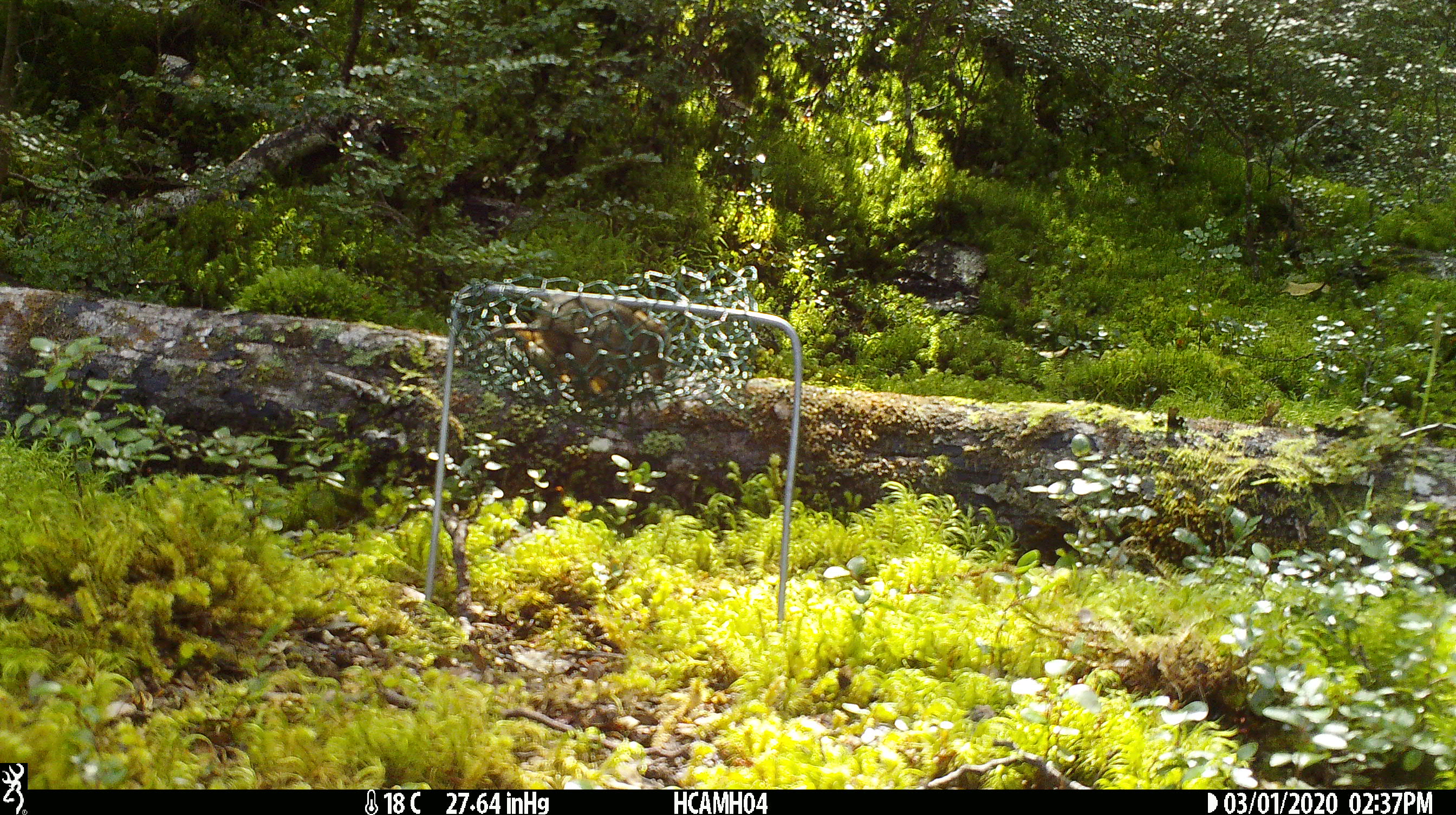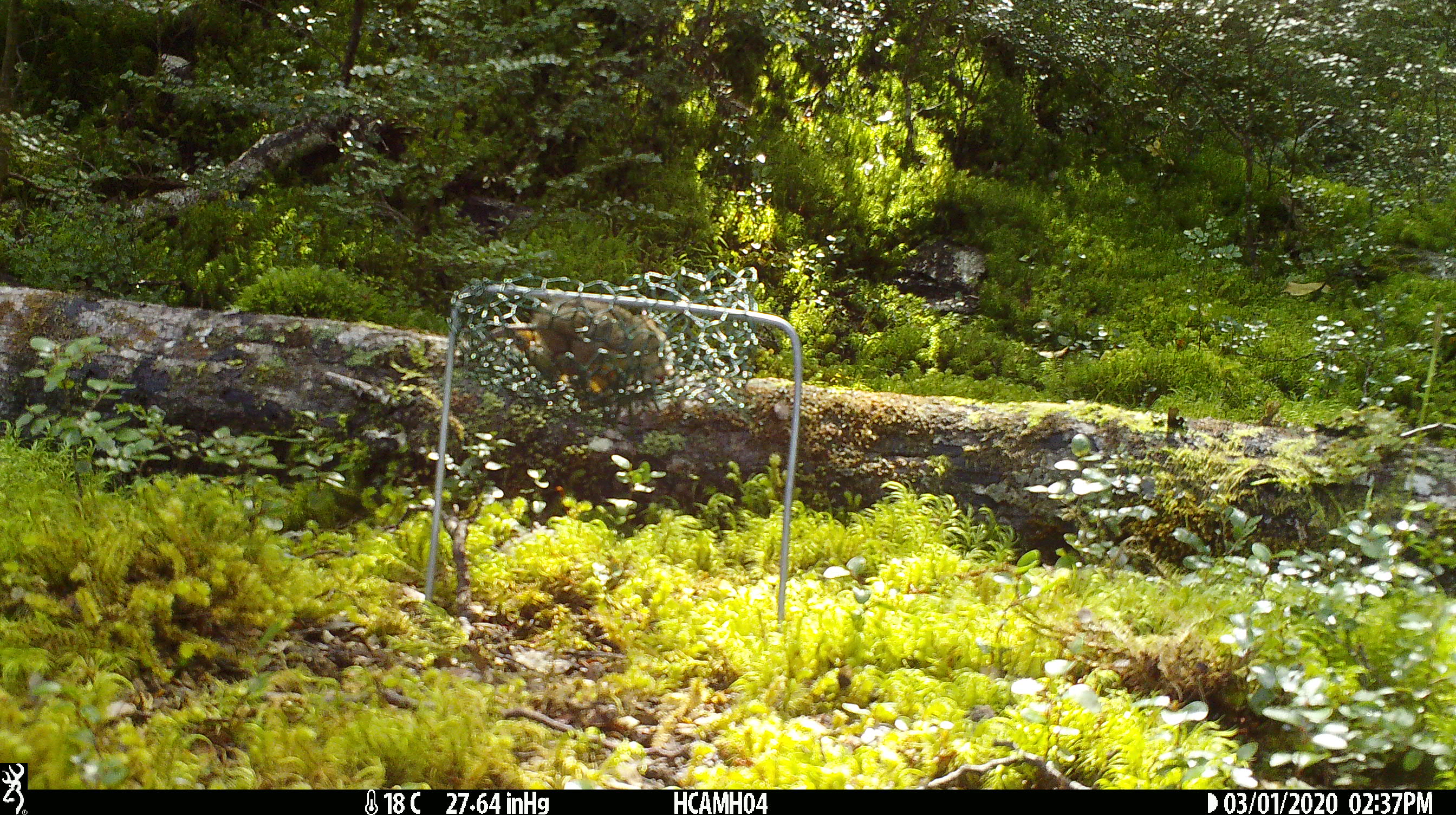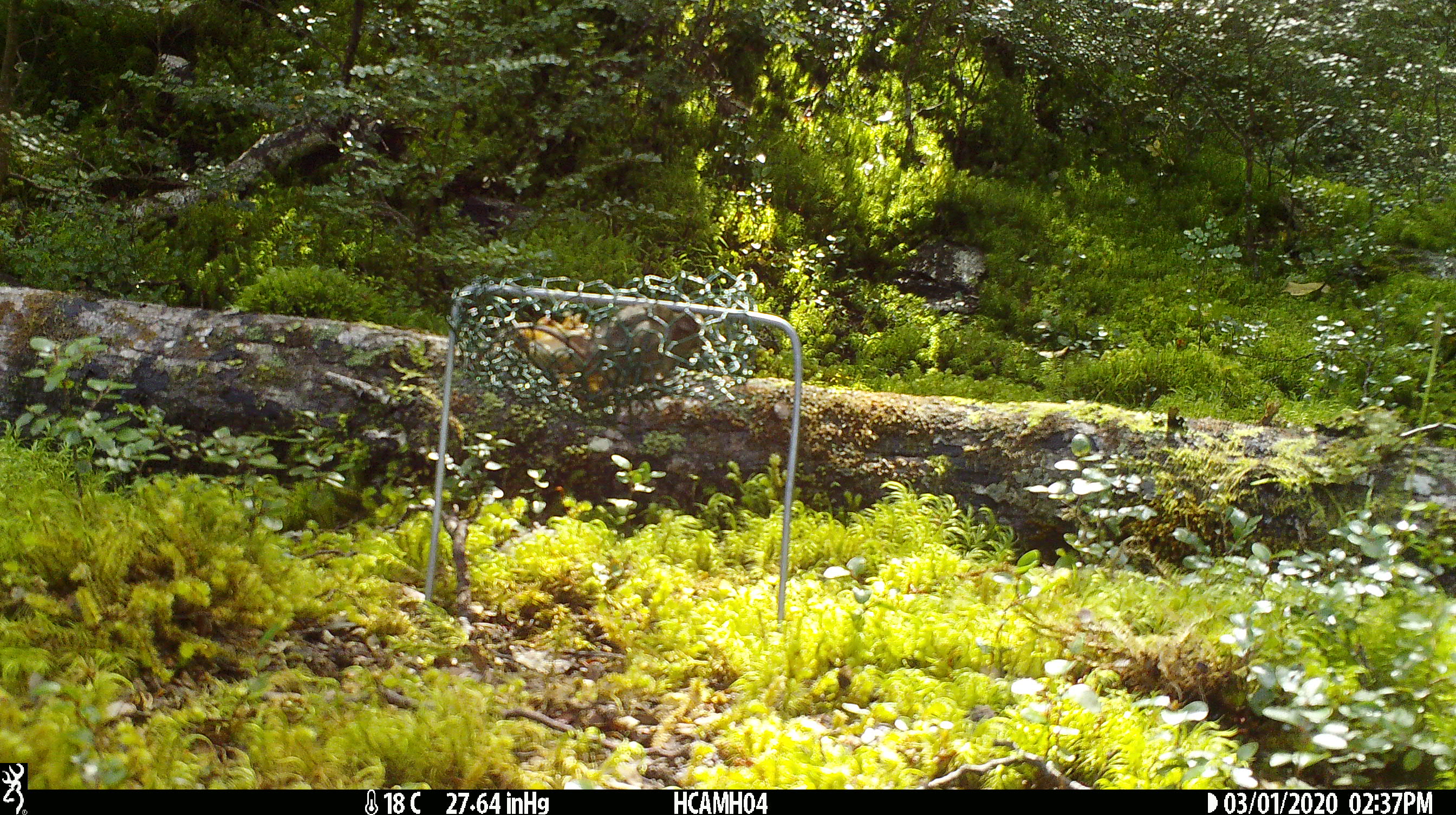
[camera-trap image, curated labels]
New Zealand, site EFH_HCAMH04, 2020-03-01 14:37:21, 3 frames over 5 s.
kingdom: Animalia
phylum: Chordata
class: Mammalia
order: Rodentia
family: Muridae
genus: Mus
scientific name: Mus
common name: mouse